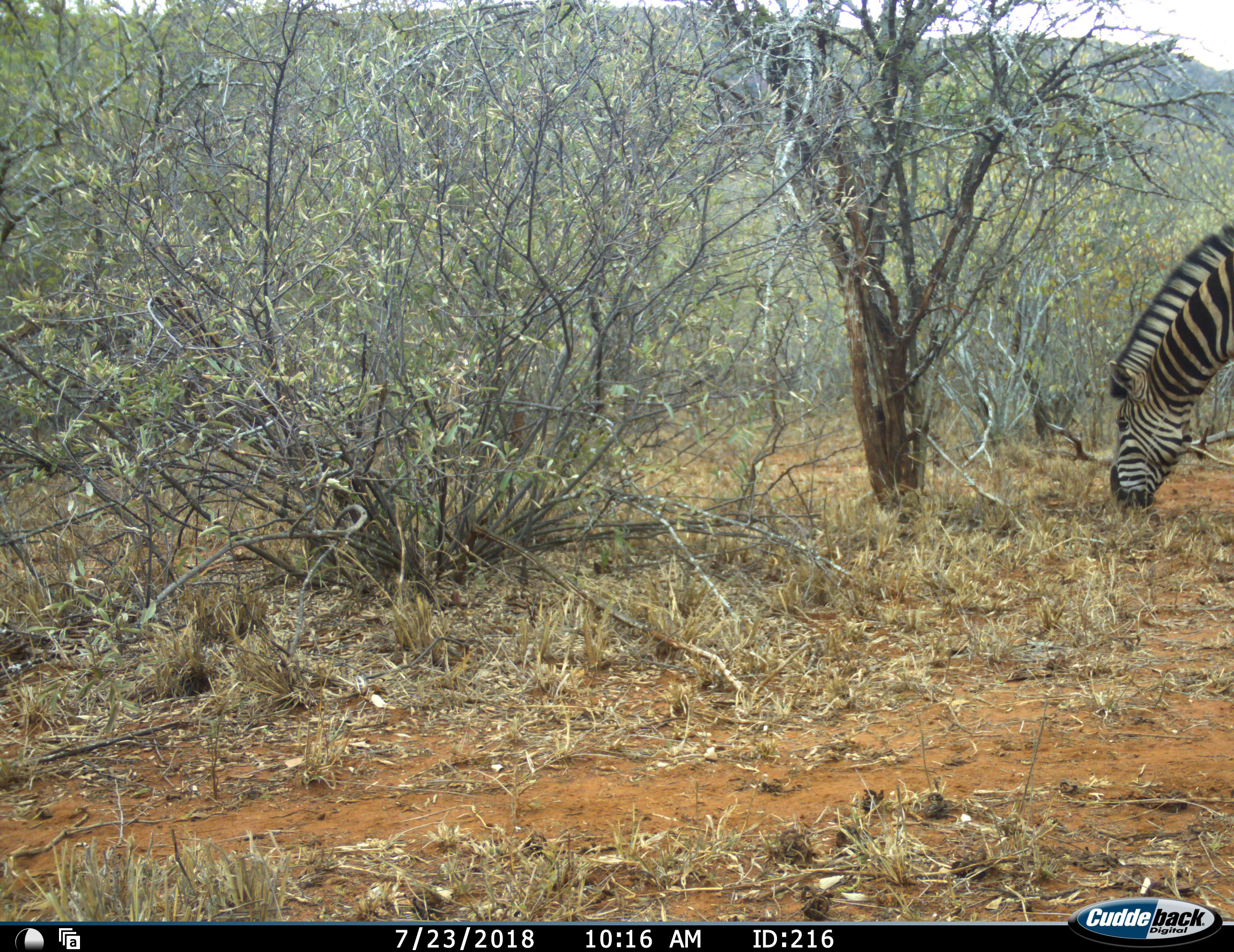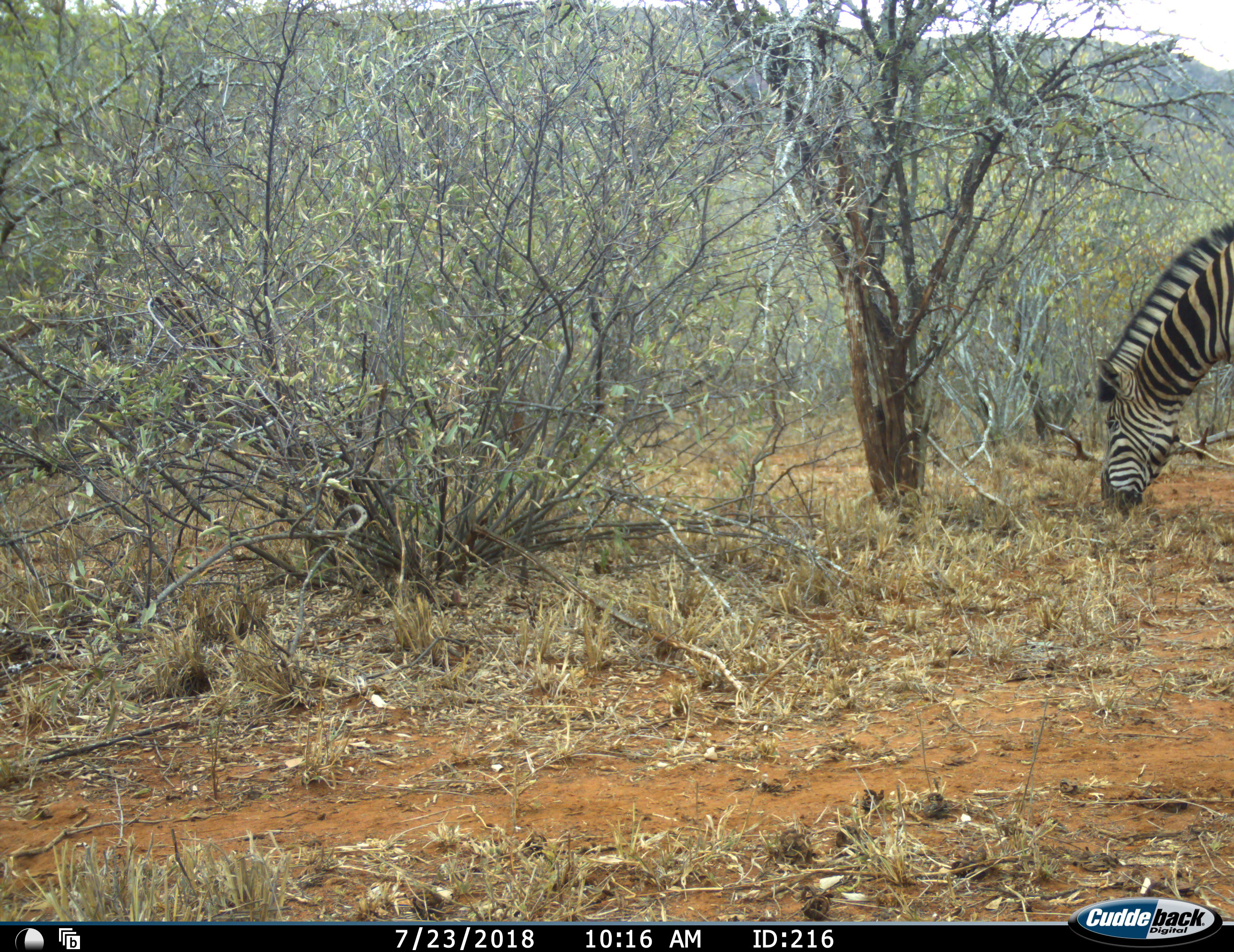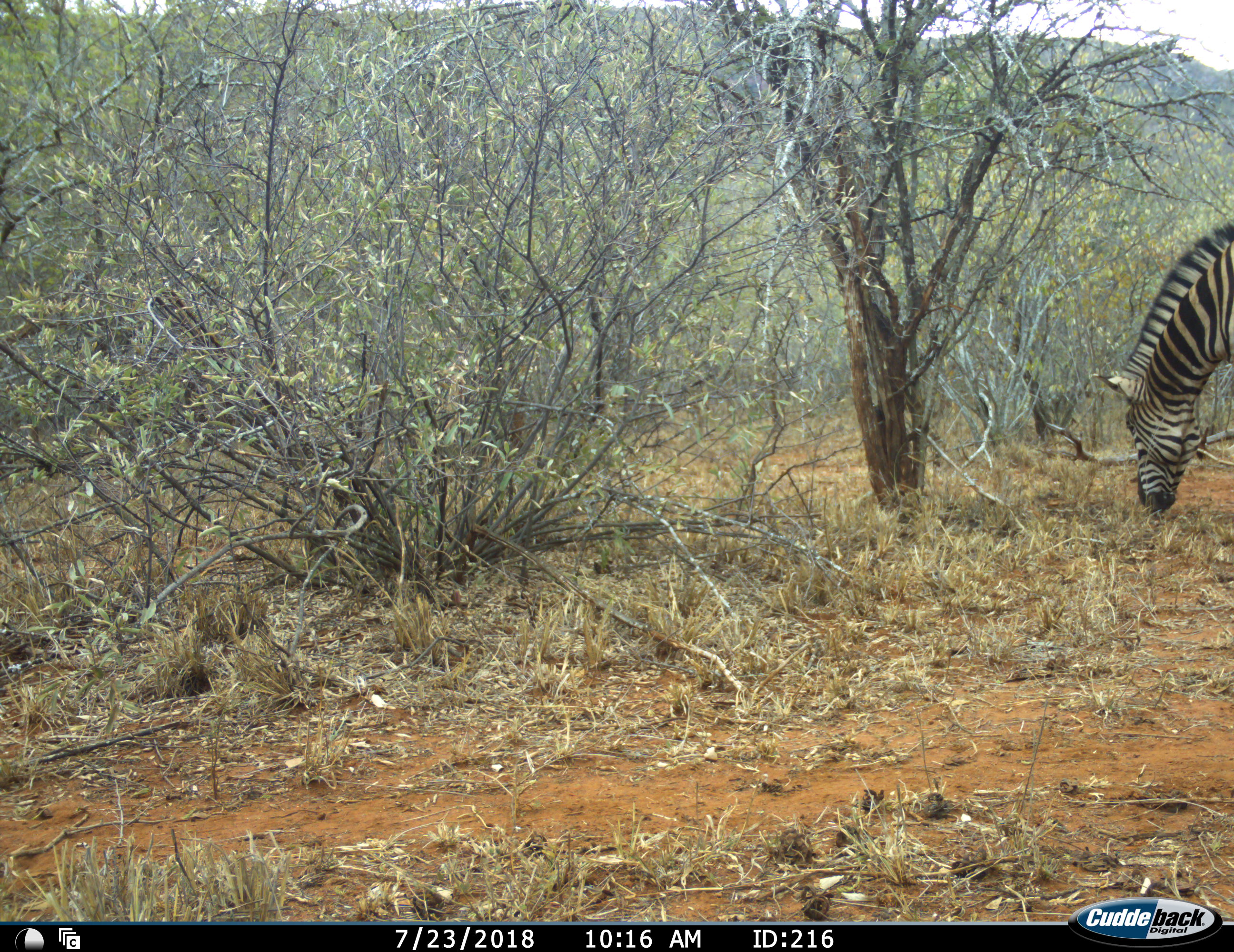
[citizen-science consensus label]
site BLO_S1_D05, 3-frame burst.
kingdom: Animalia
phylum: Chordata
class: Mammalia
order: Perissodactyla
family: Equidae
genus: Equus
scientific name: Equus quagga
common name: plains zebra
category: zebraplains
Zebraplains (plains zebra) (Equus quagga), count 1. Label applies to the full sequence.